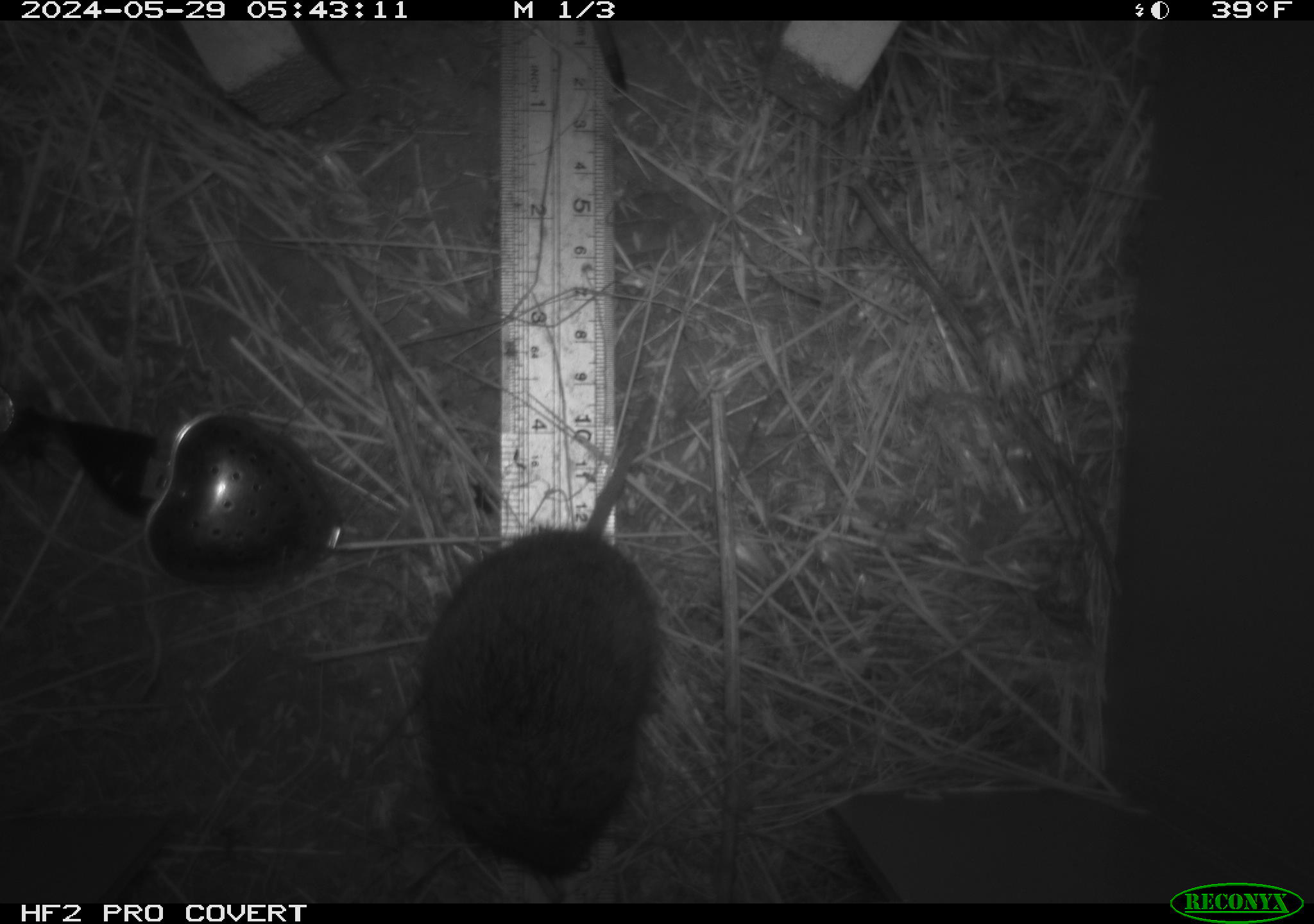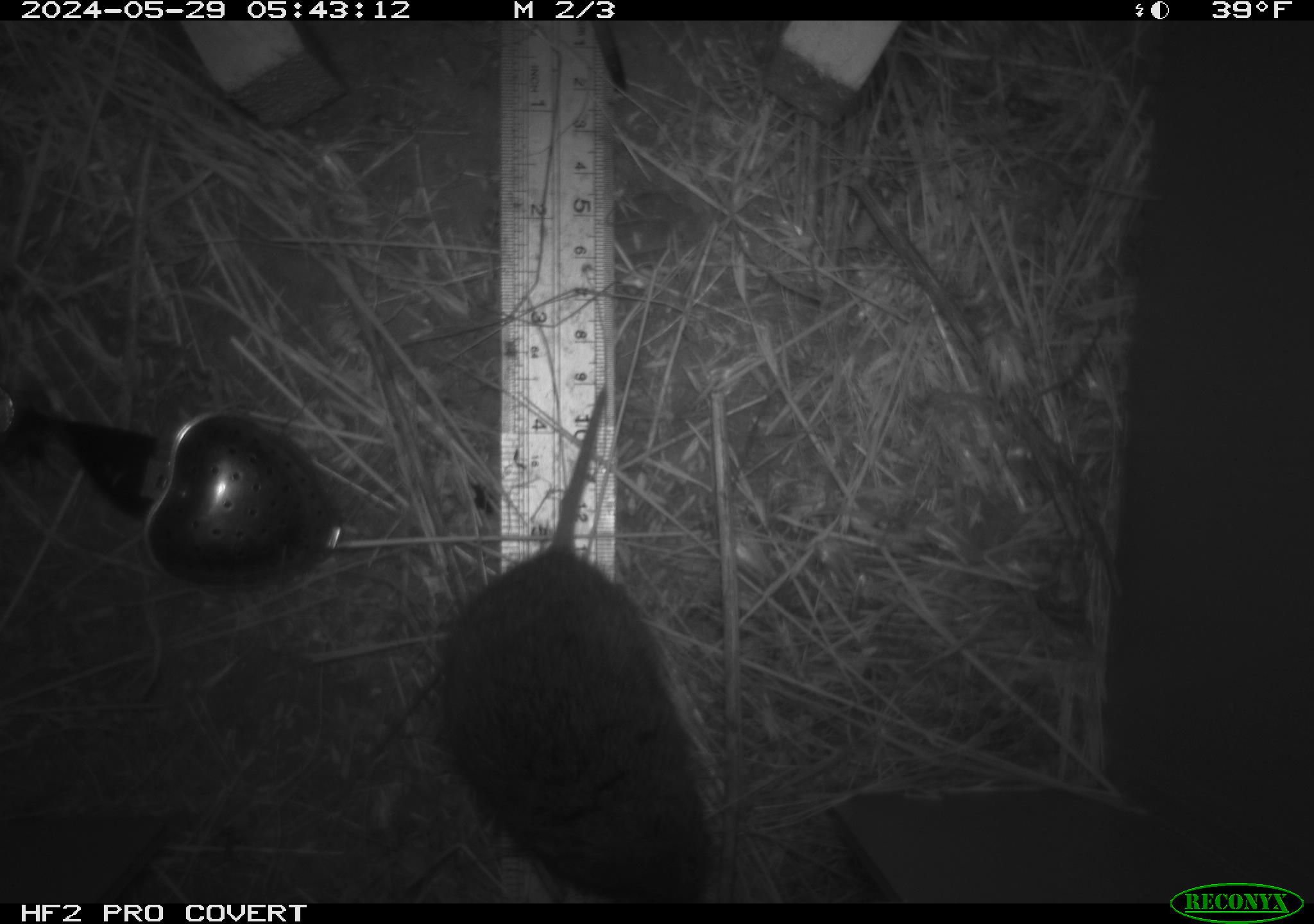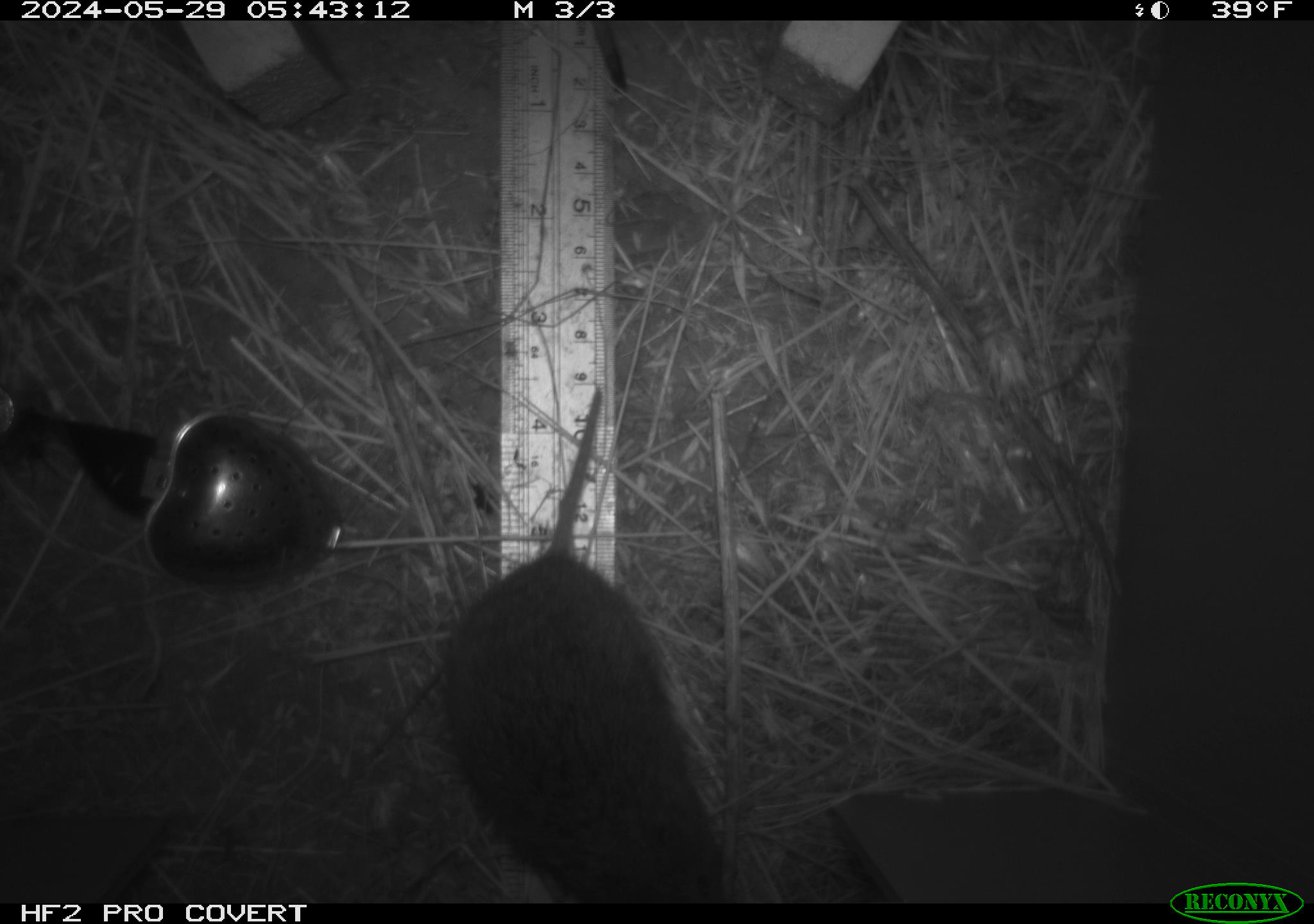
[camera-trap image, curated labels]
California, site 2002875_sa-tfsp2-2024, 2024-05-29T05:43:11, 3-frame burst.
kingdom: Animalia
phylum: Chordata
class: Mammalia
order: Rodentia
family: Cricetidae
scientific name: Arvicolinae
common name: voles, lemmings, and muskrats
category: arvicolinae subfamily